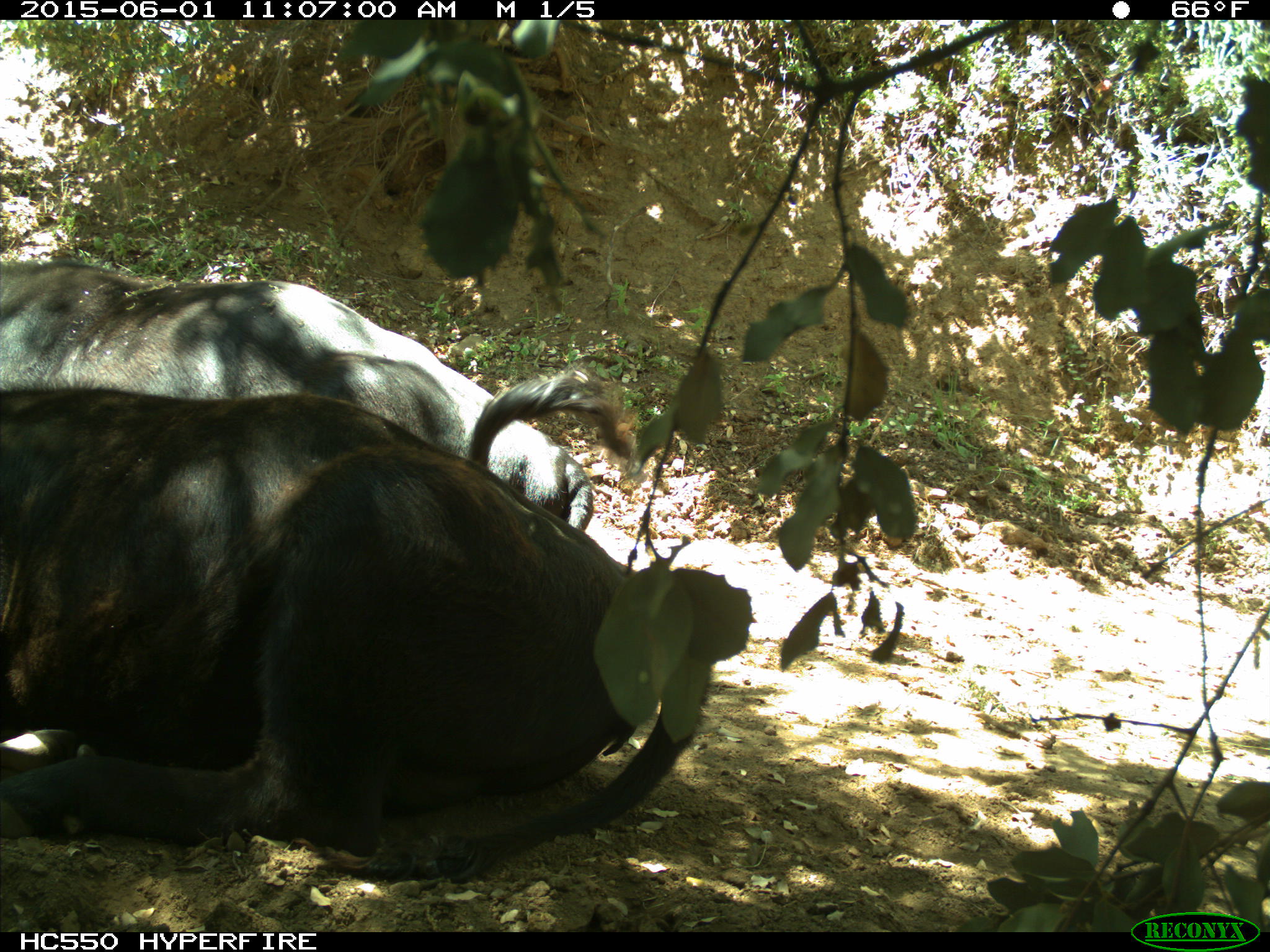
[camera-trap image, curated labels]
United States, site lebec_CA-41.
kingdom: Animalia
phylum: Chordata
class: Mammalia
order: Artiodactyla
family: Bovidae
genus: Bos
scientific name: Bos taurus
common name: domestic cow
Bos taurus (domestic cow).